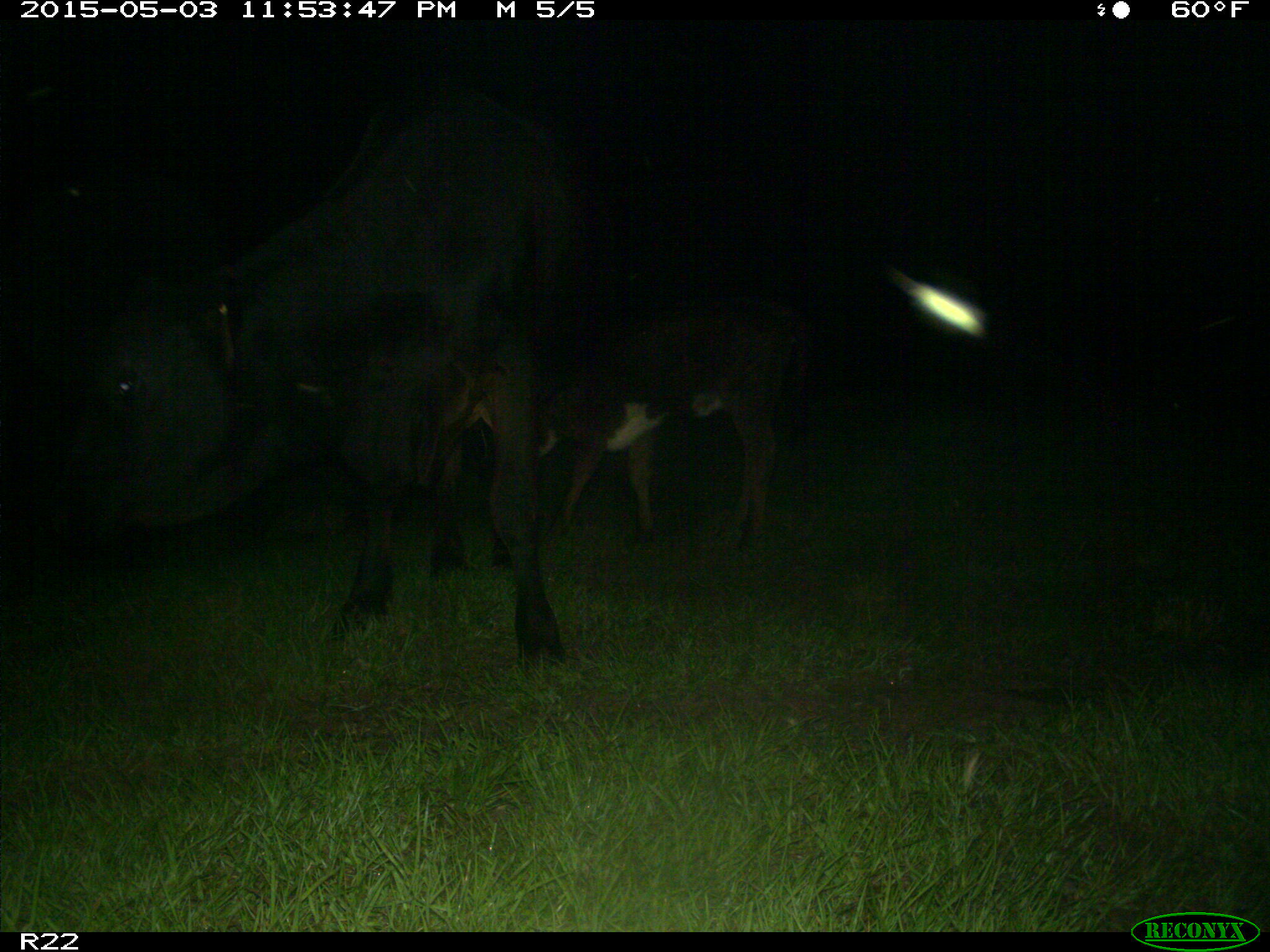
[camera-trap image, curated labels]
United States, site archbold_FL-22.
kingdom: Animalia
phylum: Chordata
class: Mammalia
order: Artiodactyla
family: Bovidae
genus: Bos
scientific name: Bos taurus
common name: domestic cow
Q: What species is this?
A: Bos taurus (domestic cow).